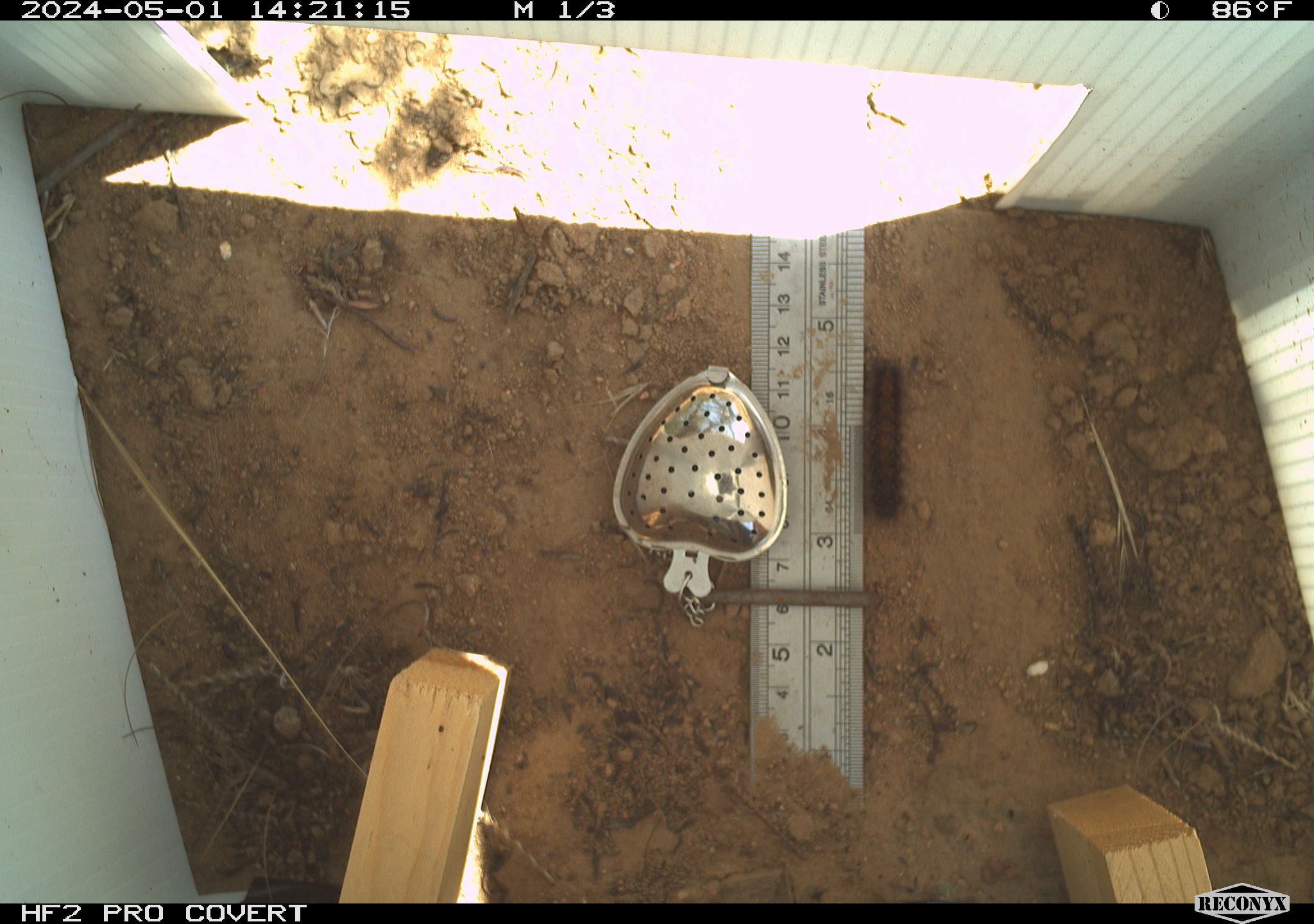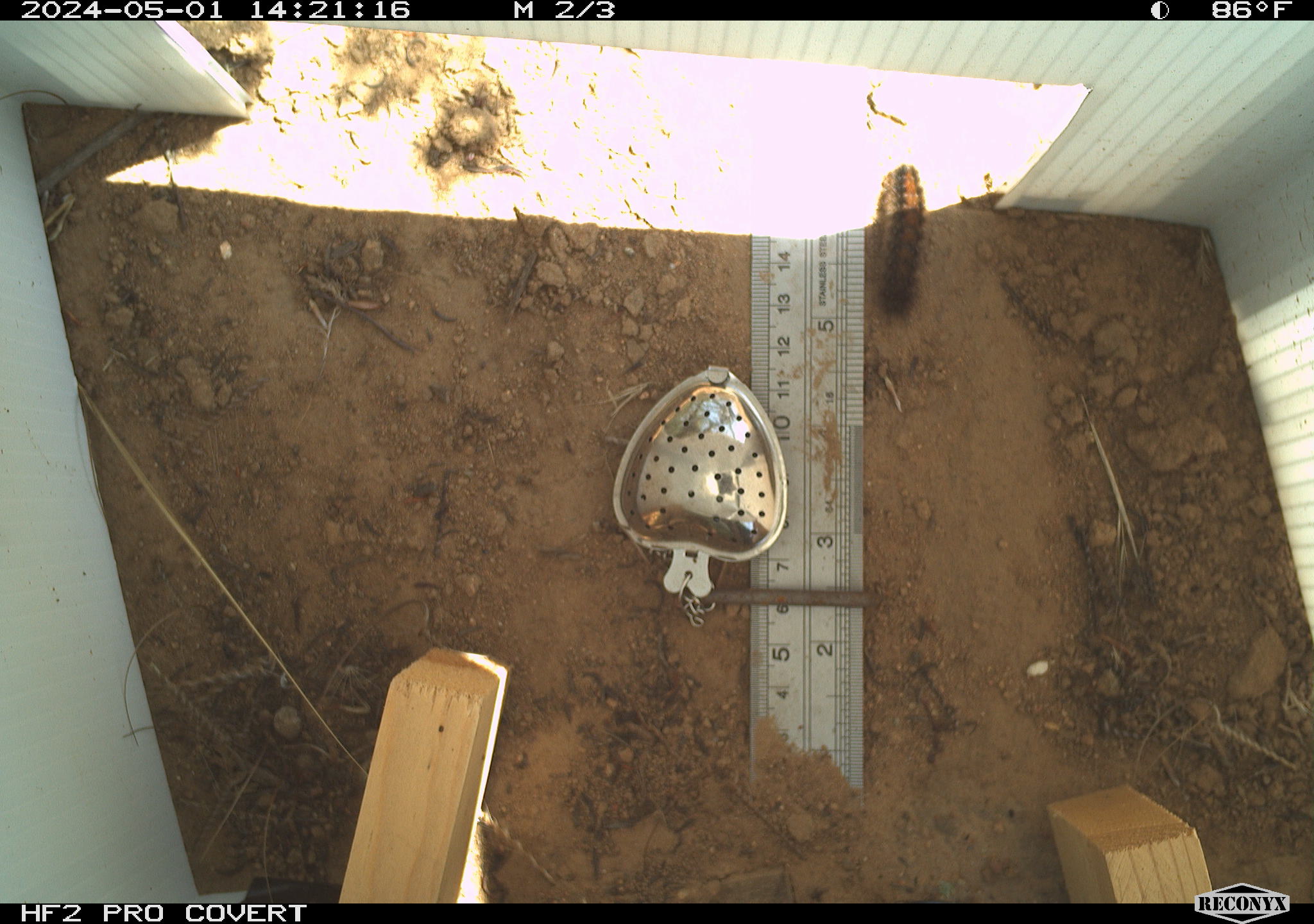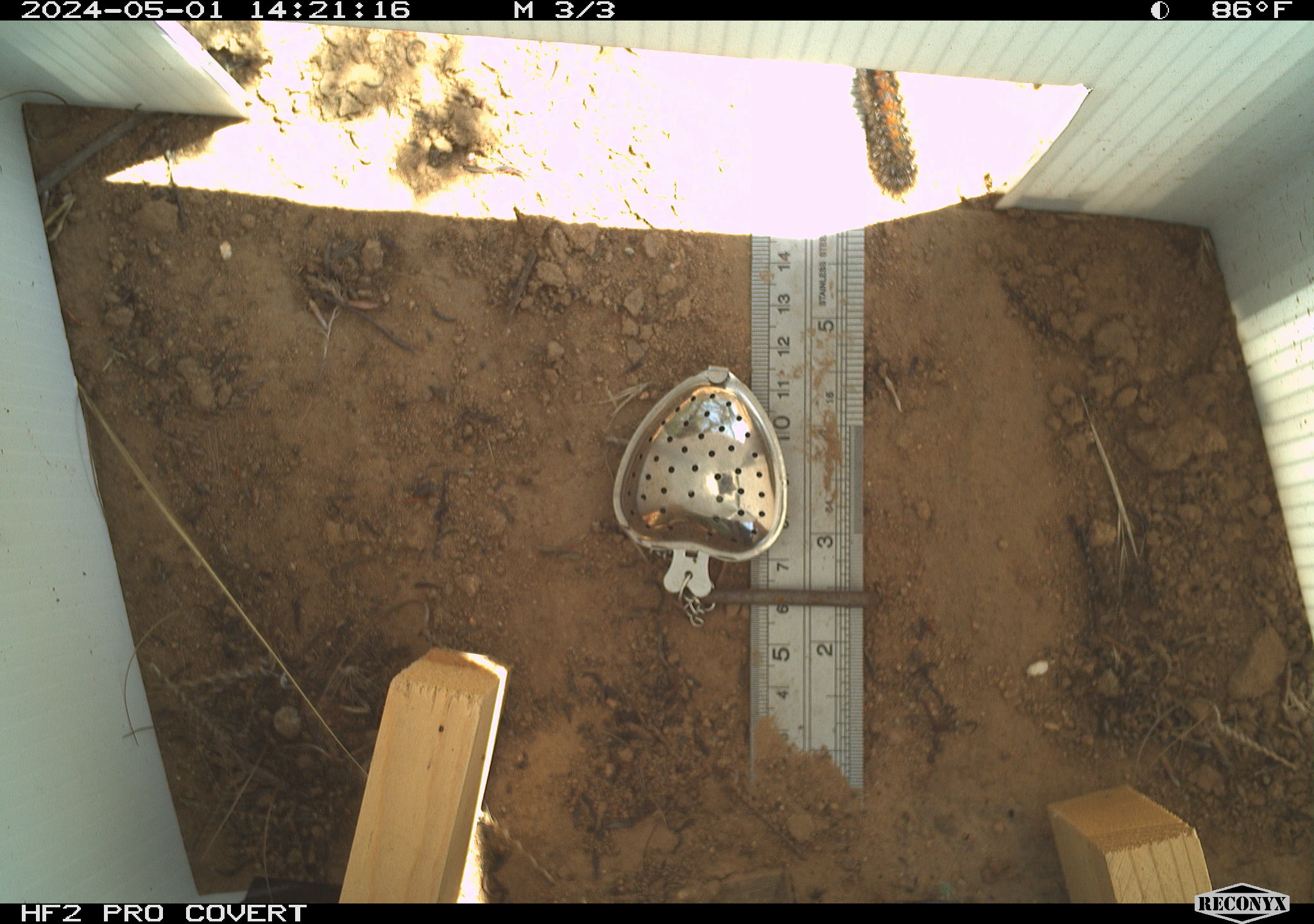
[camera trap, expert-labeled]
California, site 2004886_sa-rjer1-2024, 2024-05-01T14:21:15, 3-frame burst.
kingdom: Animalia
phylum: Arthropoda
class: Insecta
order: Lepidoptera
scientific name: Lepidoptera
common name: butterflies and moths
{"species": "butterflies and moths (Lepidoptera)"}